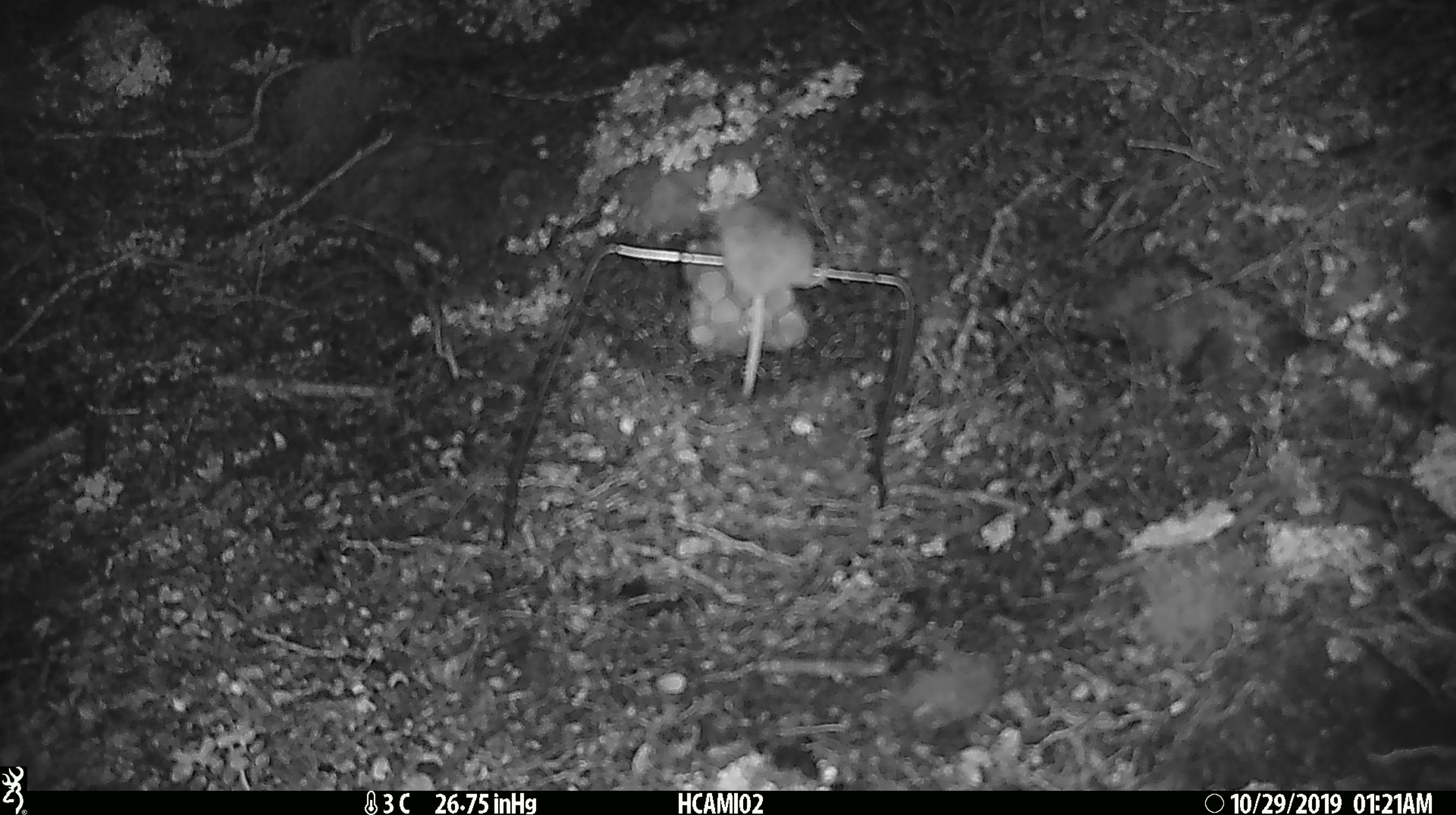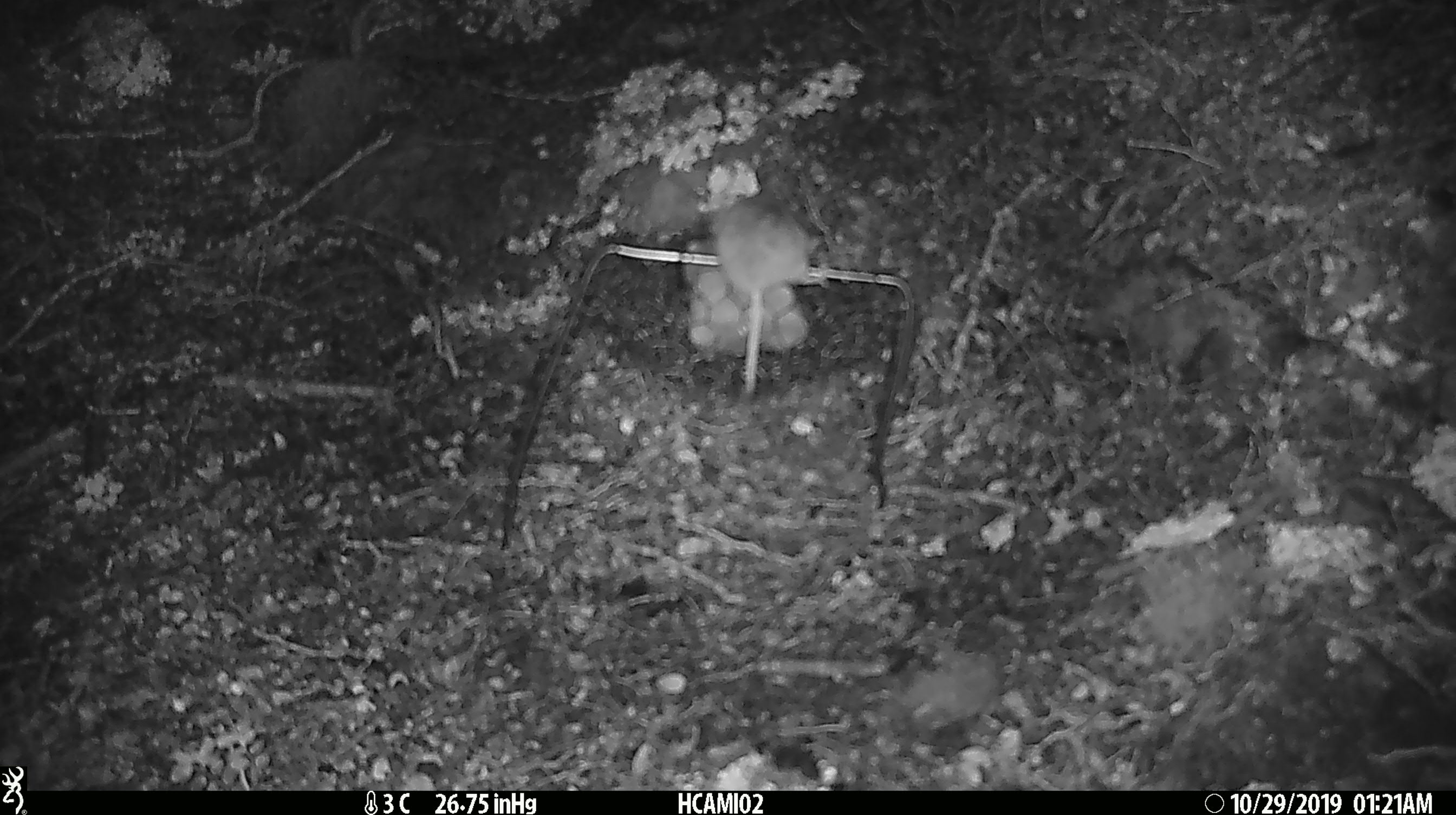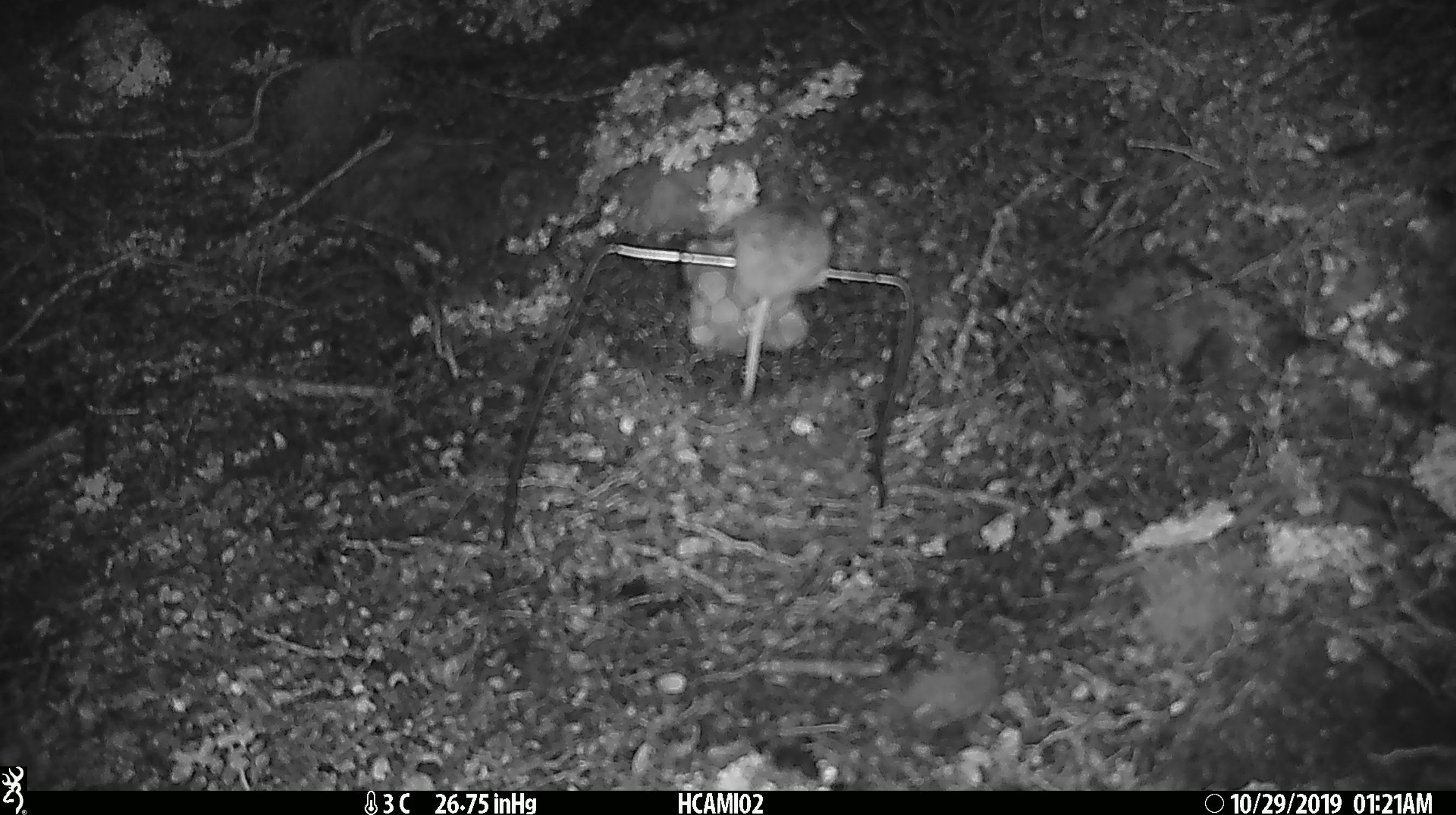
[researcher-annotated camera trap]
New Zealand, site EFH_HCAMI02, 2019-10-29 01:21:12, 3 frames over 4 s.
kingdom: Animalia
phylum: Chordata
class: Mammalia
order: Rodentia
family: Muridae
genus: Mus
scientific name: Mus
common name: mouse